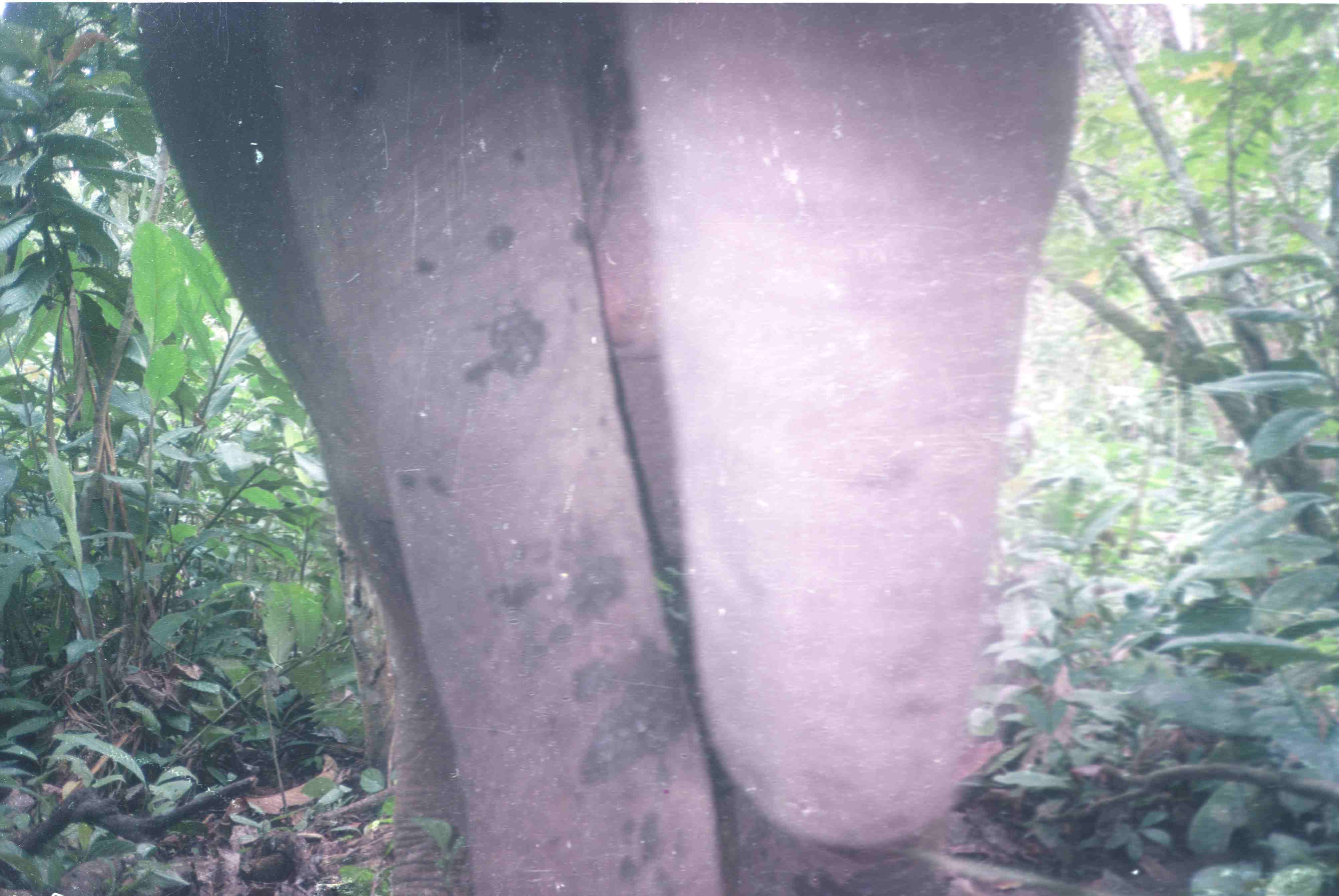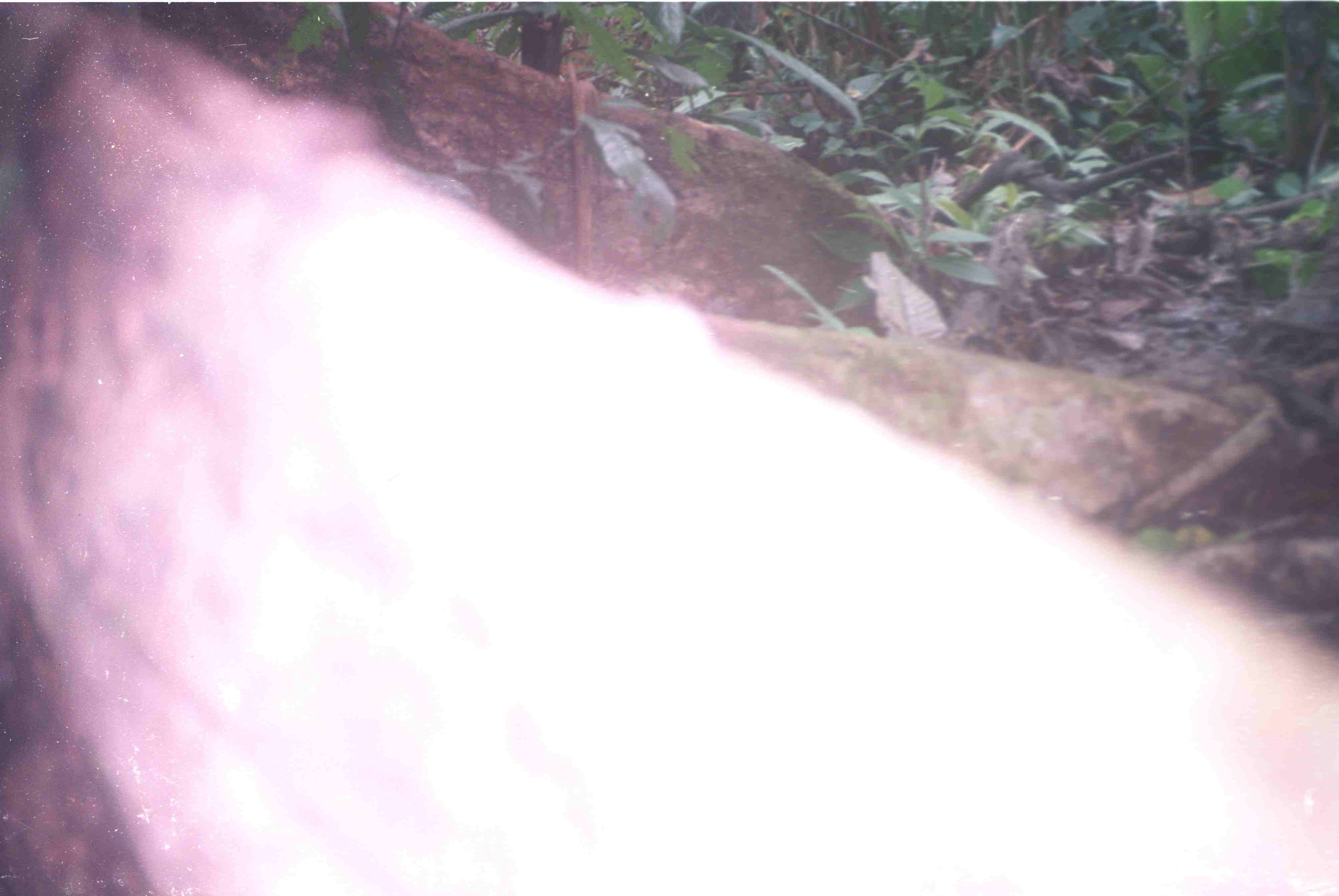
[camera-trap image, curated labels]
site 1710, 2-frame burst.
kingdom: Animalia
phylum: Chordata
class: Mammalia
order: Proboscidea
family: Elephantidae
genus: Elephas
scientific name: Elephas maximus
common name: asian elephant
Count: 1.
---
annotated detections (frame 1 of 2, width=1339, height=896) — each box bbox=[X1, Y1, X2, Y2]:
elephas maximus: bbox=[137, 0, 1087, 894]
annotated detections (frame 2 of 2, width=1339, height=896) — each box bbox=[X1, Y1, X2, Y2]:
unknown: bbox=[0, 4, 1339, 895]